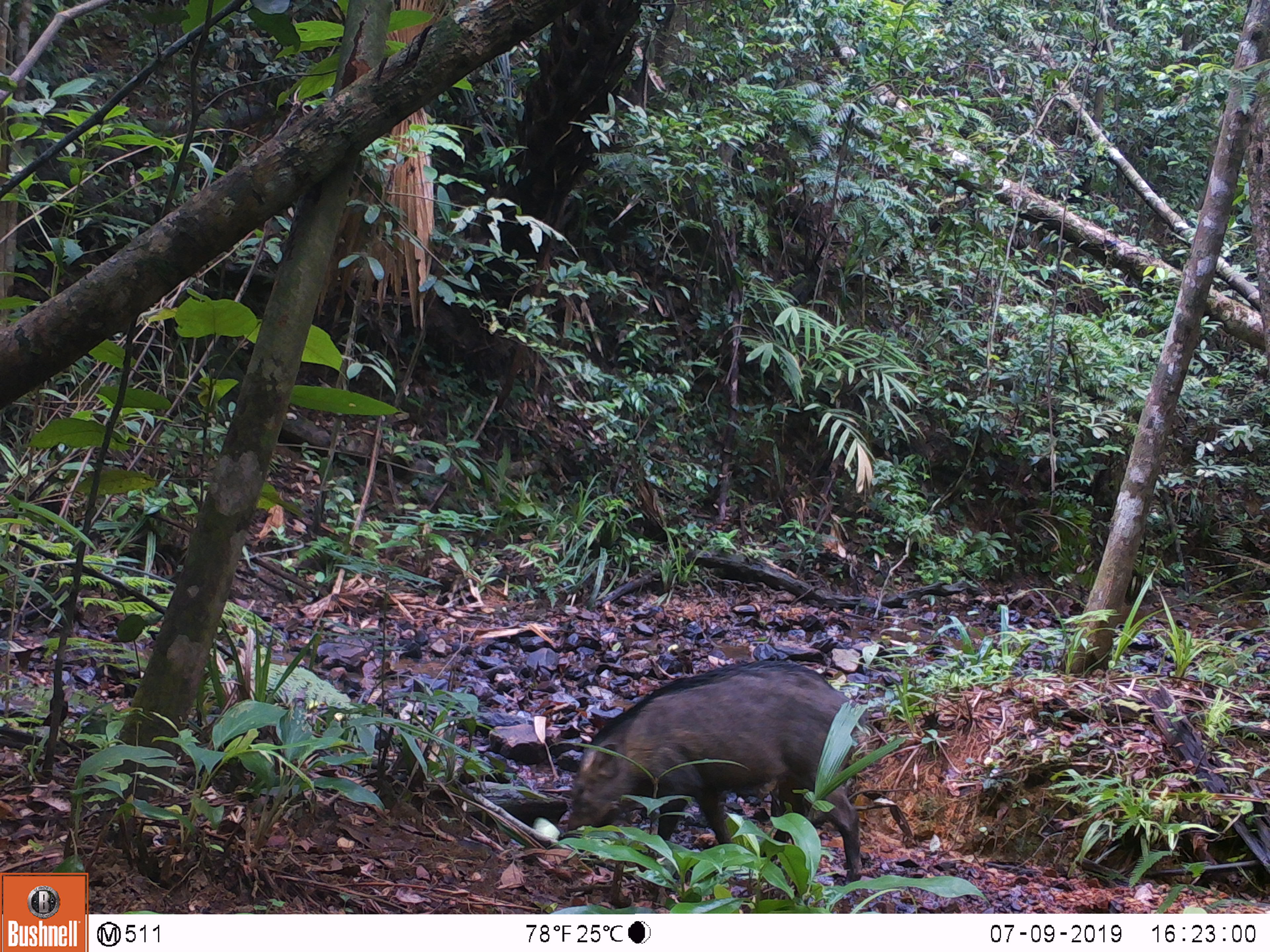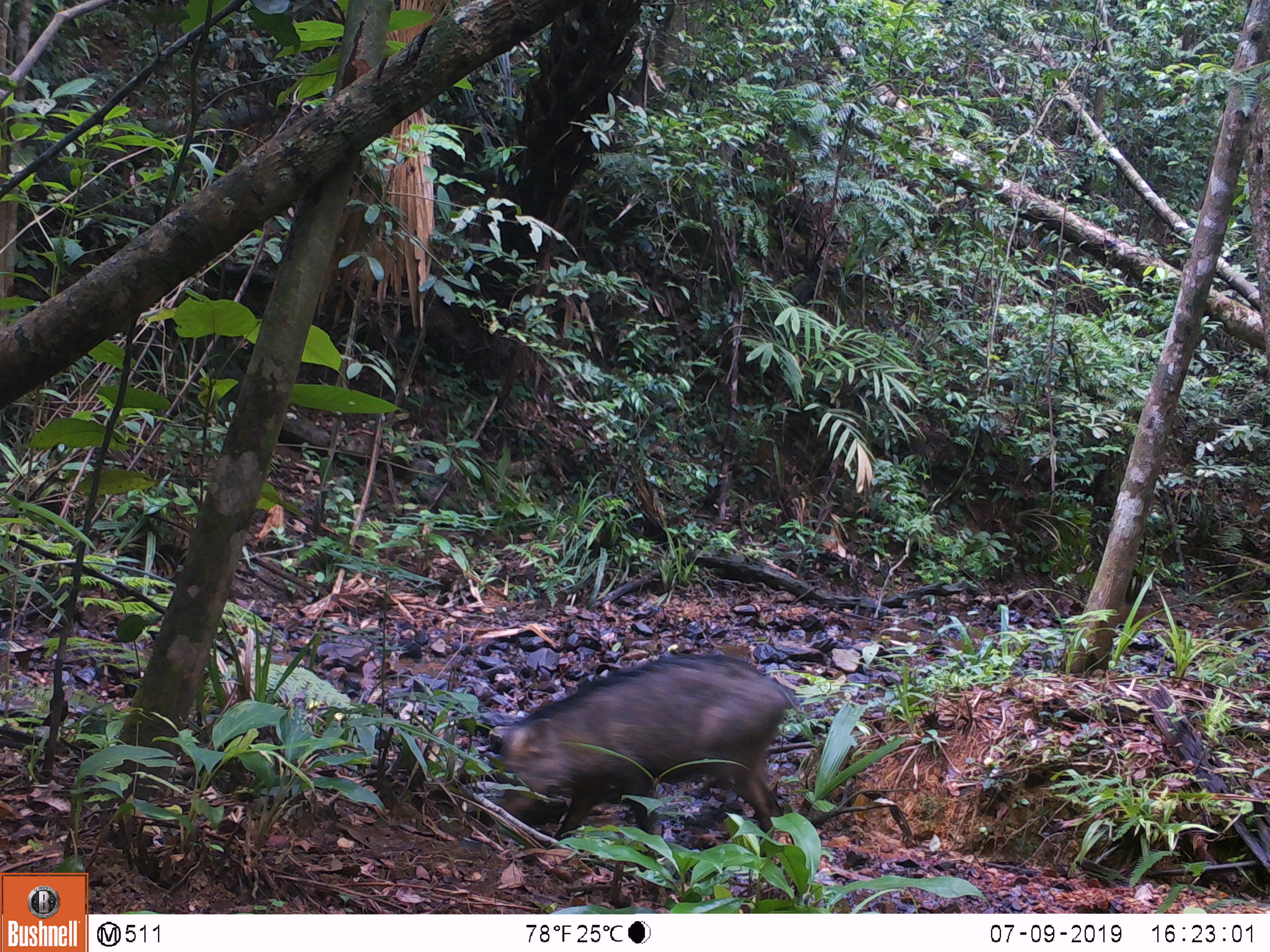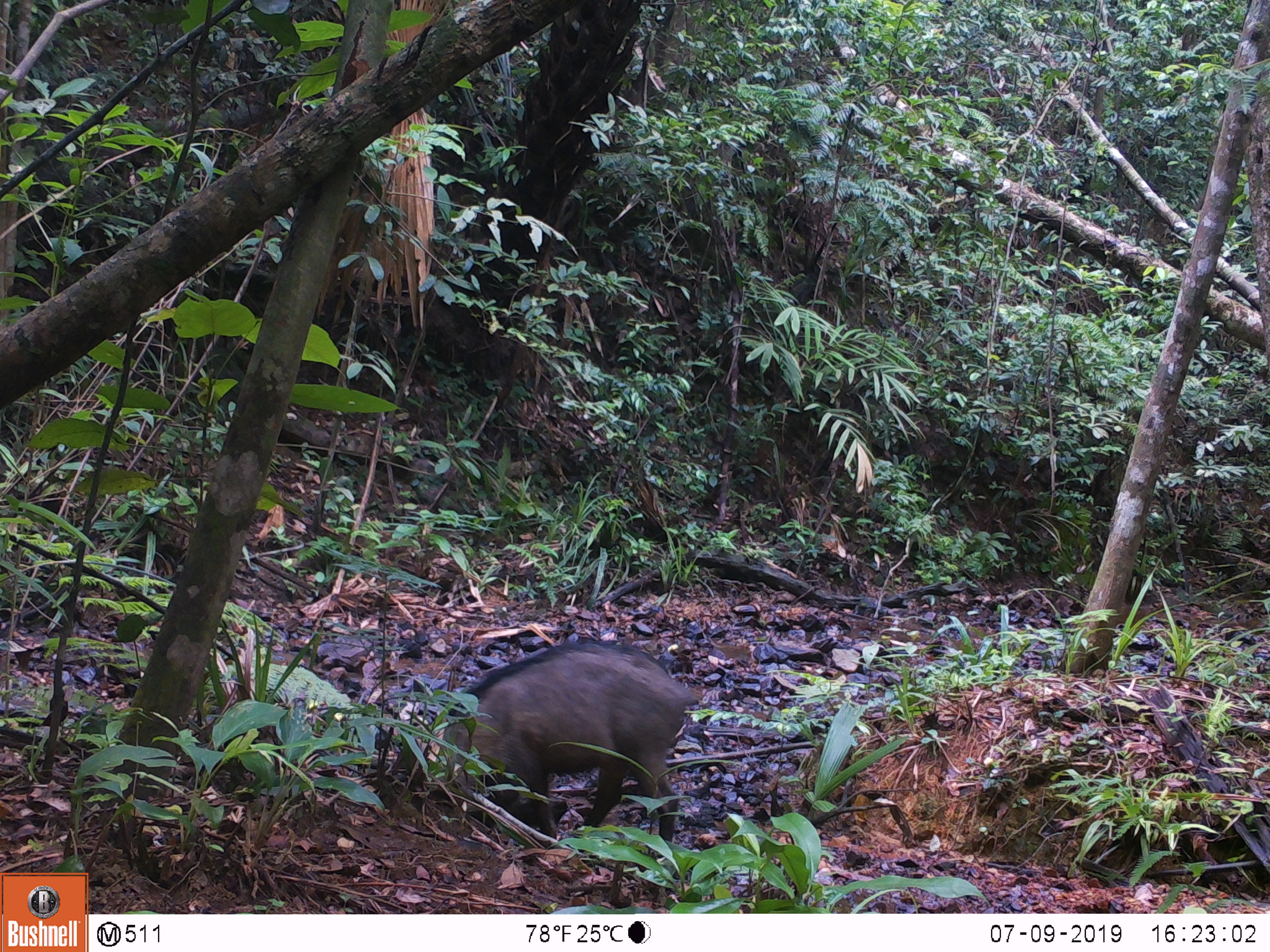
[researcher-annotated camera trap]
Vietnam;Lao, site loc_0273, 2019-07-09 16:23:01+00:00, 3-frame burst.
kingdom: Animalia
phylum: Chordata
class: Mammalia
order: Artiodactyla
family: Suidae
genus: Sus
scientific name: Sus scrofa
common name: eurasian wild pig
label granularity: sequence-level